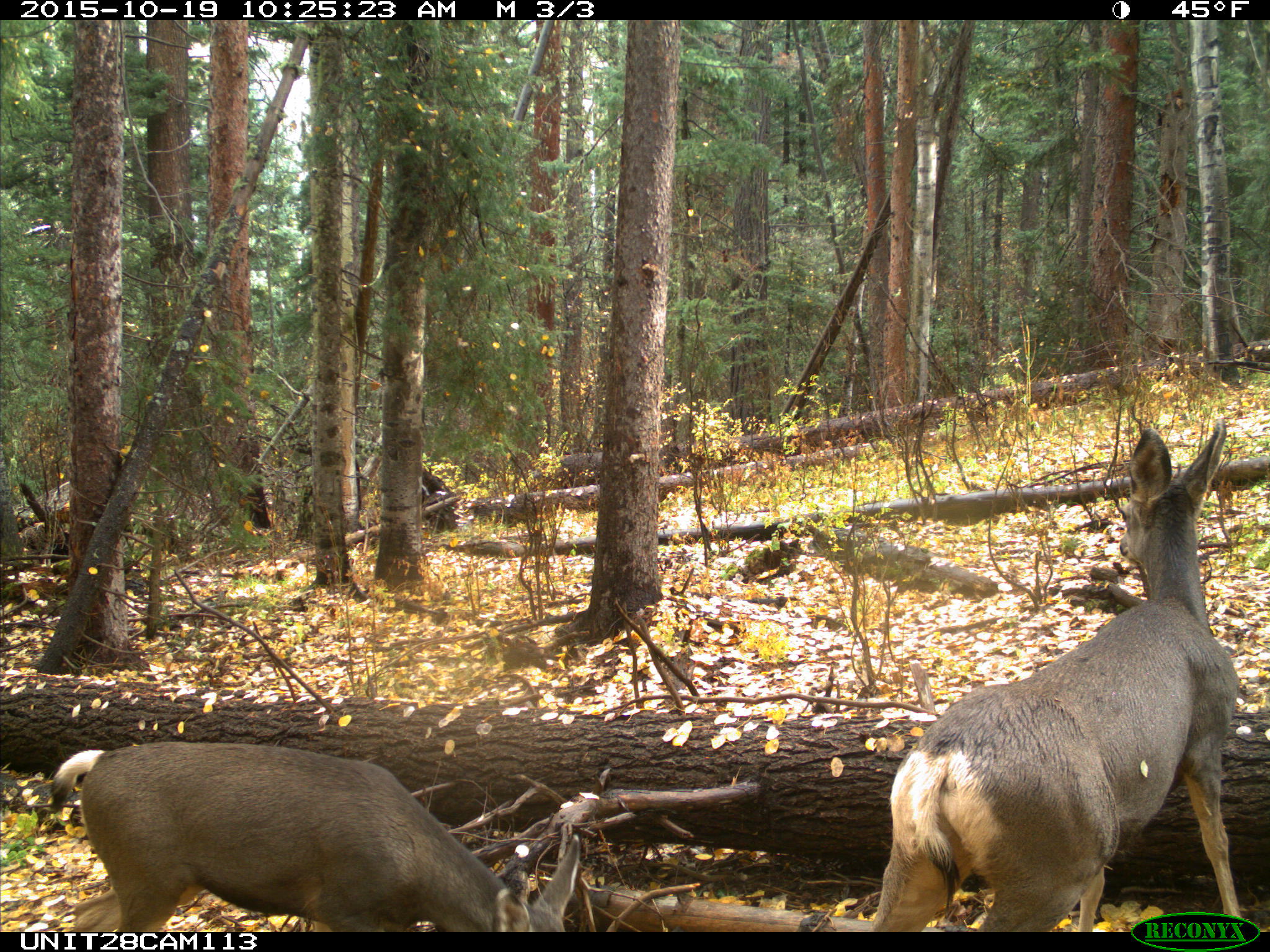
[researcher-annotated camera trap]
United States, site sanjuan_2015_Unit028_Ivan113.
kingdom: Animalia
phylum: Chordata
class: Mammalia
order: Artiodactyla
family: Cervidae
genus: Odocoileus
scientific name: Odocoileus hemionus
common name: mule deer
Odocoileus hemionus (mule deer).